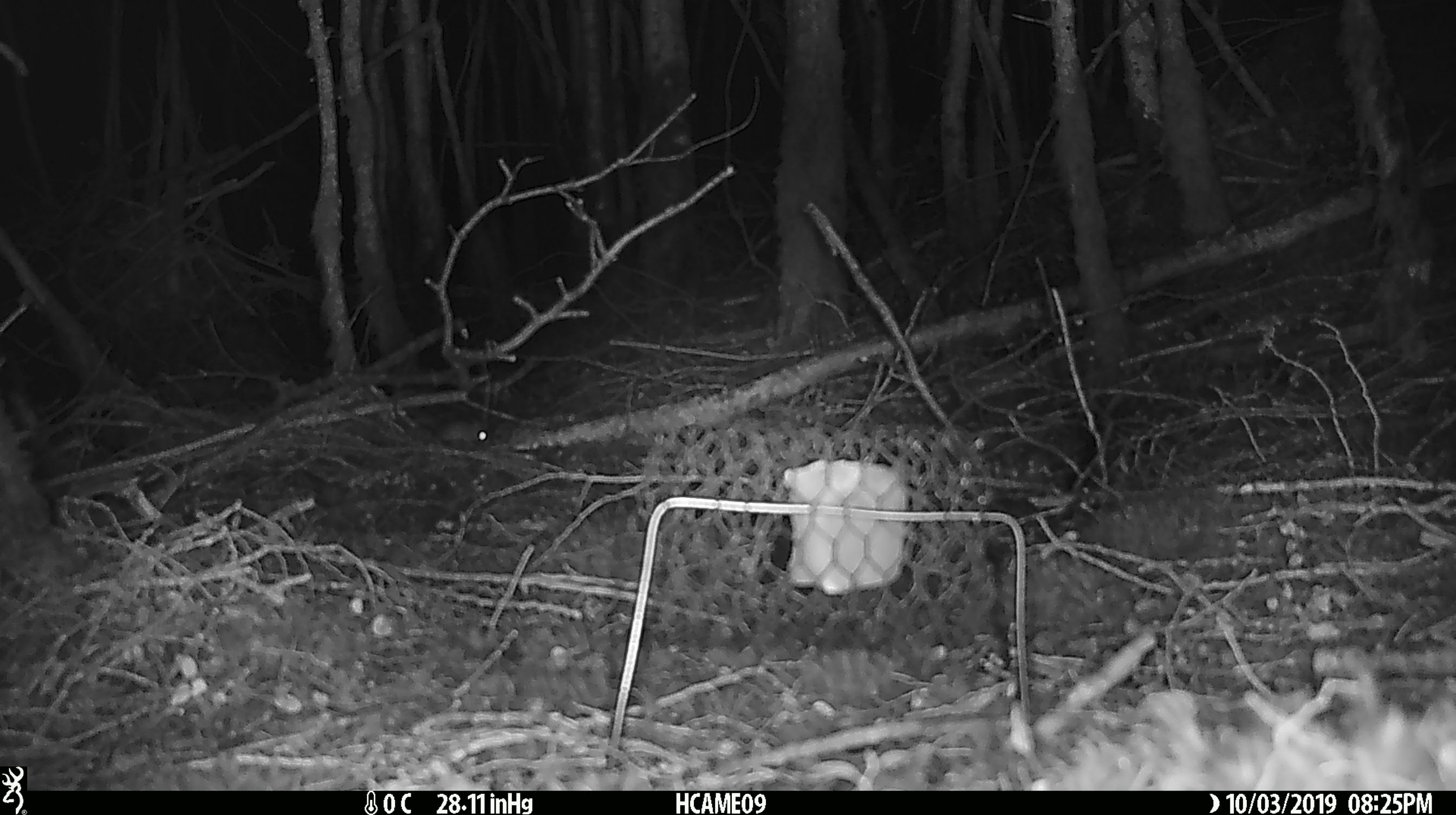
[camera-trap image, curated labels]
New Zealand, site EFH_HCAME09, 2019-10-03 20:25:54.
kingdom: Animalia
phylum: Chordata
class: Mammalia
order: Rodentia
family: Muridae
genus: Mus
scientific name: Mus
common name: mouse